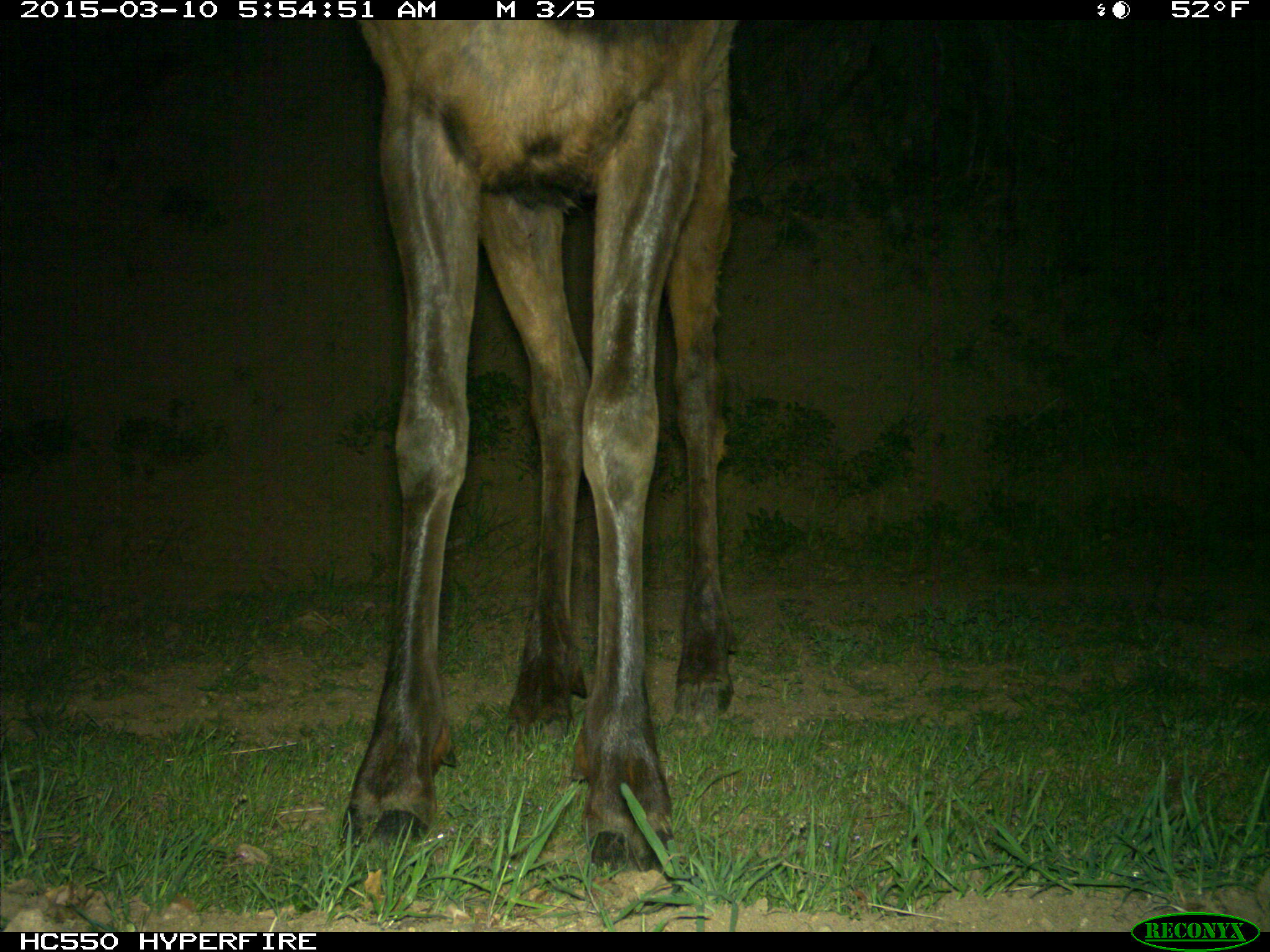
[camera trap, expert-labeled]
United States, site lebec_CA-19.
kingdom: Animalia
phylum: Chordata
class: Mammalia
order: Artiodactyla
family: Cervidae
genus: Cervus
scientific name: Cervus canadensis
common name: elk